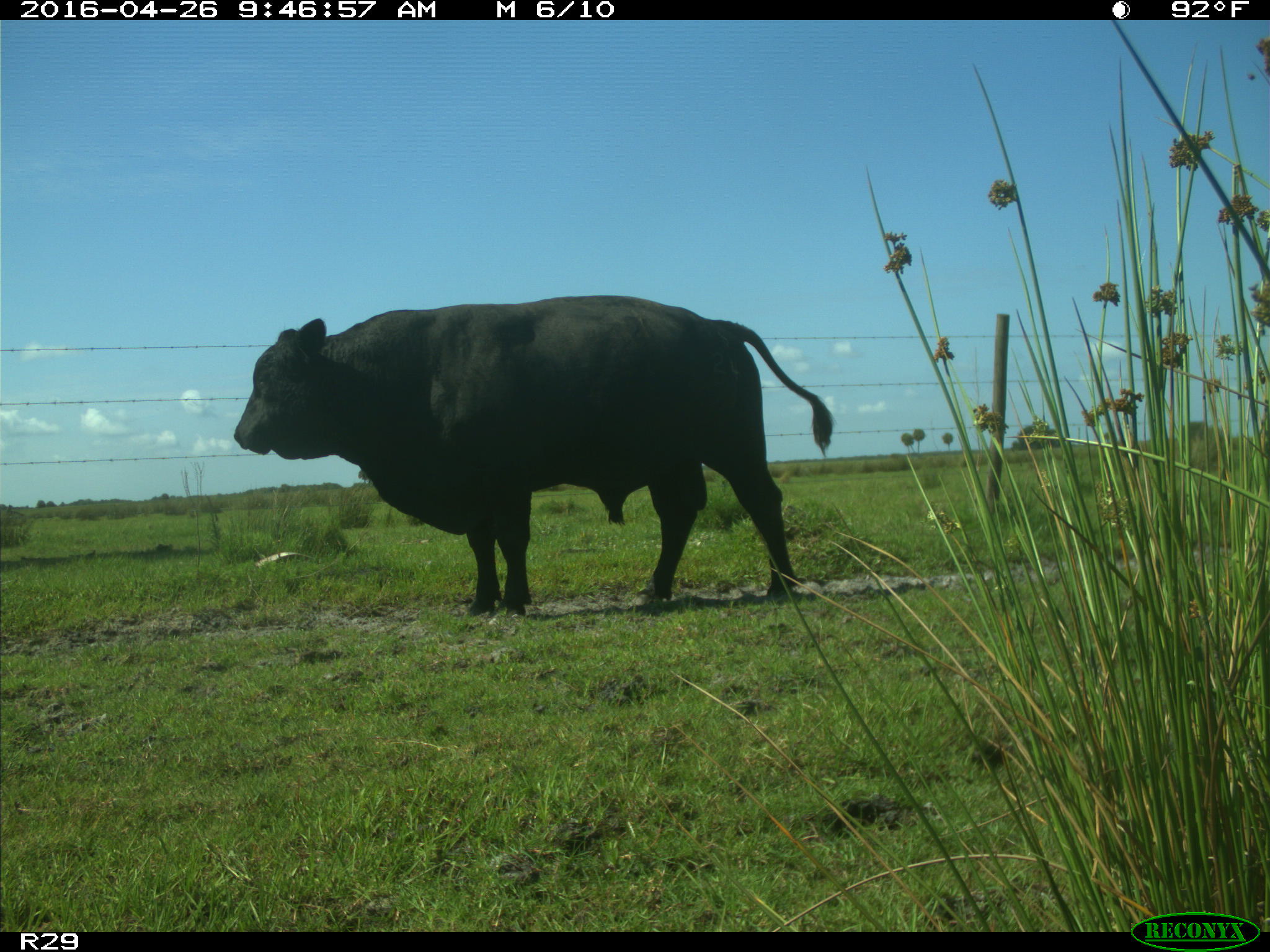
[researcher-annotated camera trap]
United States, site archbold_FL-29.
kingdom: Animalia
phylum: Chordata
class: Mammalia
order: Artiodactyla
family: Bovidae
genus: Bos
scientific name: Bos taurus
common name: domestic cow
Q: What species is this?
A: Bos taurus (domestic cow).